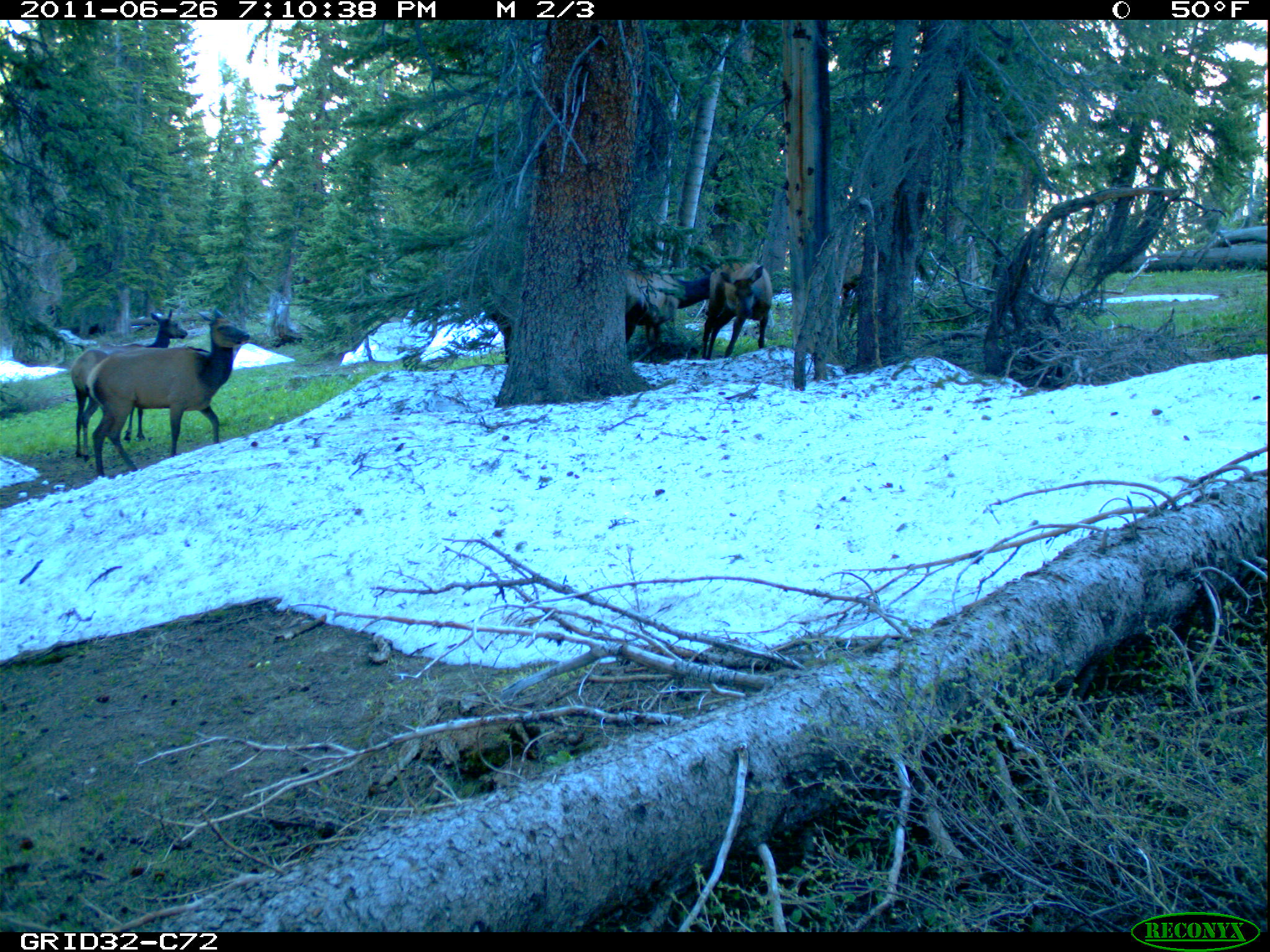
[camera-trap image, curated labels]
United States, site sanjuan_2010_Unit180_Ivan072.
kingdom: Animalia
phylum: Chordata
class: Mammalia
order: Artiodactyla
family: Cervidae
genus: Cervus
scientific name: Cervus elaphus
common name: red deer